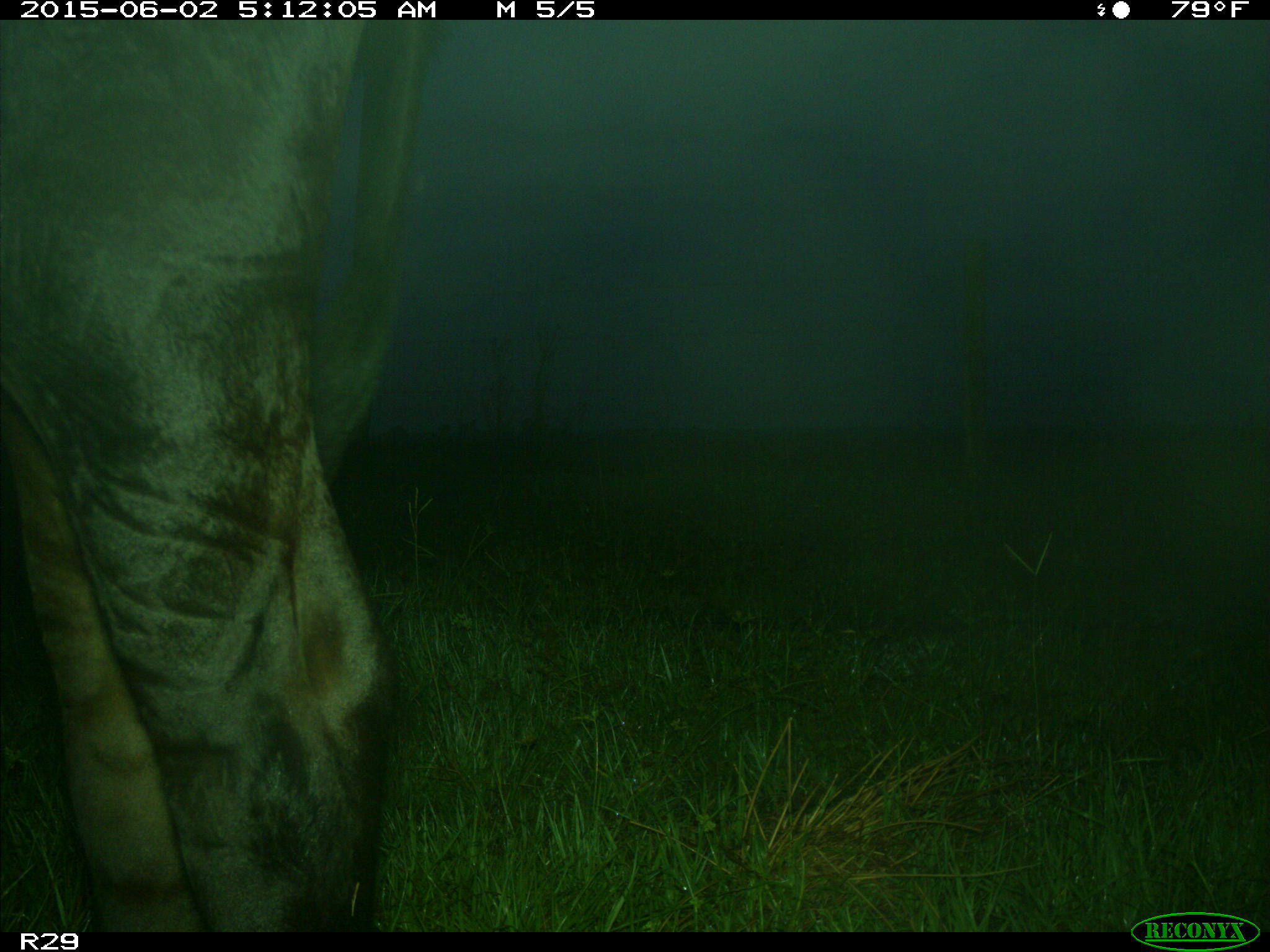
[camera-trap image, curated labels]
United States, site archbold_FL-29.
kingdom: Animalia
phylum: Chordata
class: Mammalia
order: Artiodactyla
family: Bovidae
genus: Bos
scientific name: Bos taurus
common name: domestic cow